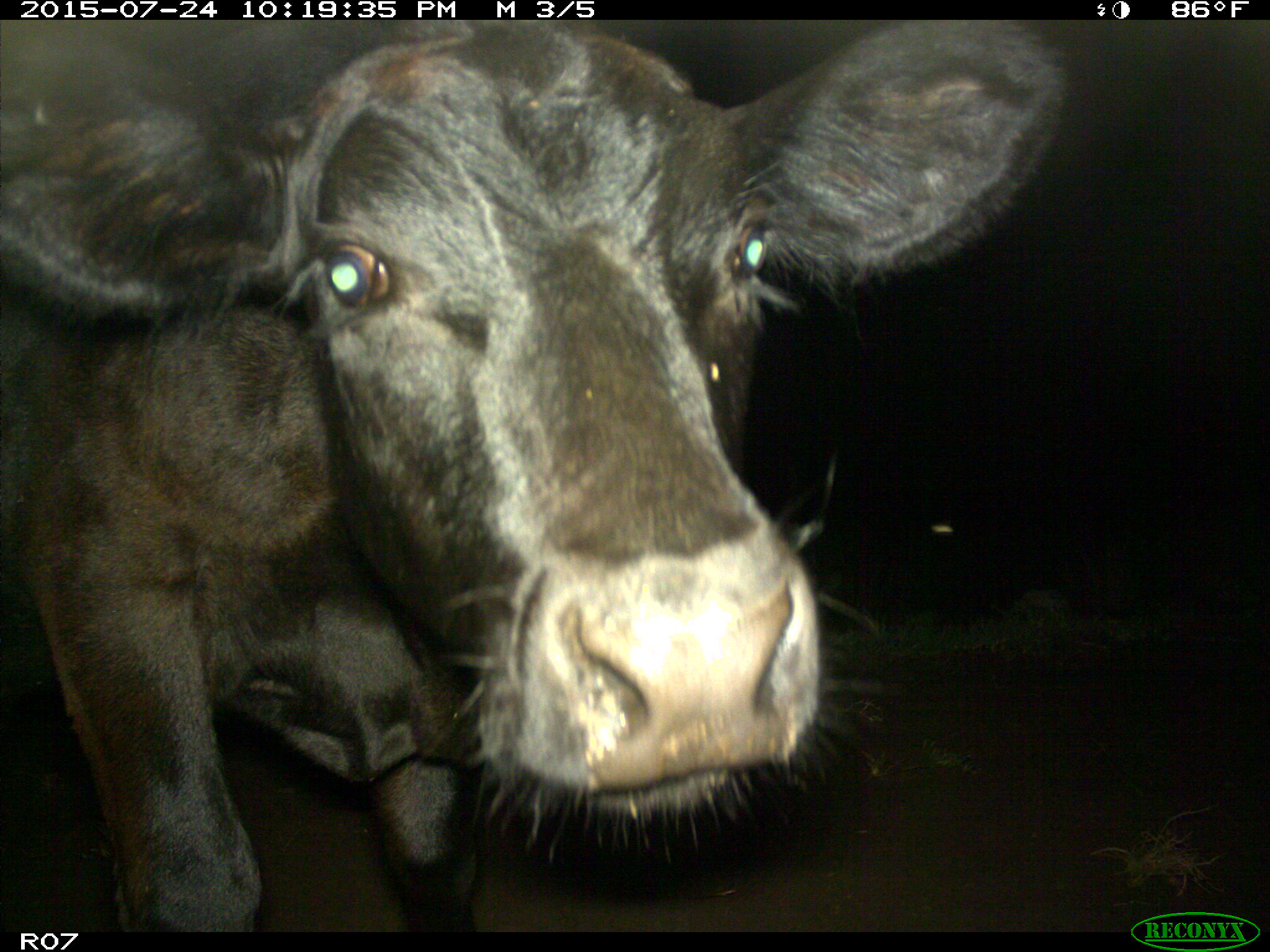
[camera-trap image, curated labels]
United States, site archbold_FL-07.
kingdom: Animalia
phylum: Chordata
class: Mammalia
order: Artiodactyla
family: Bovidae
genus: Bos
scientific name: Bos taurus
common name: domestic cow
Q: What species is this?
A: Bos taurus (domestic cow).